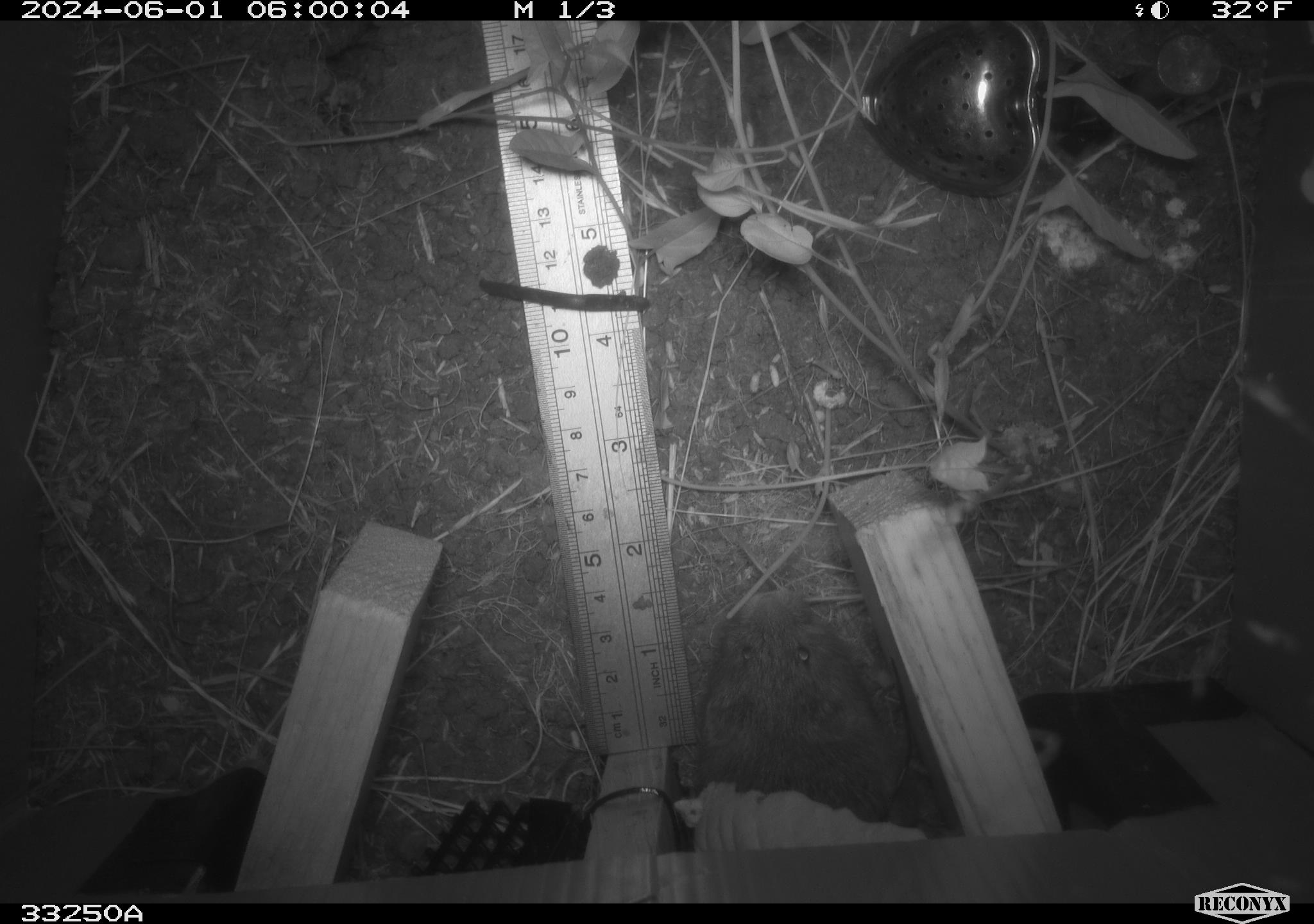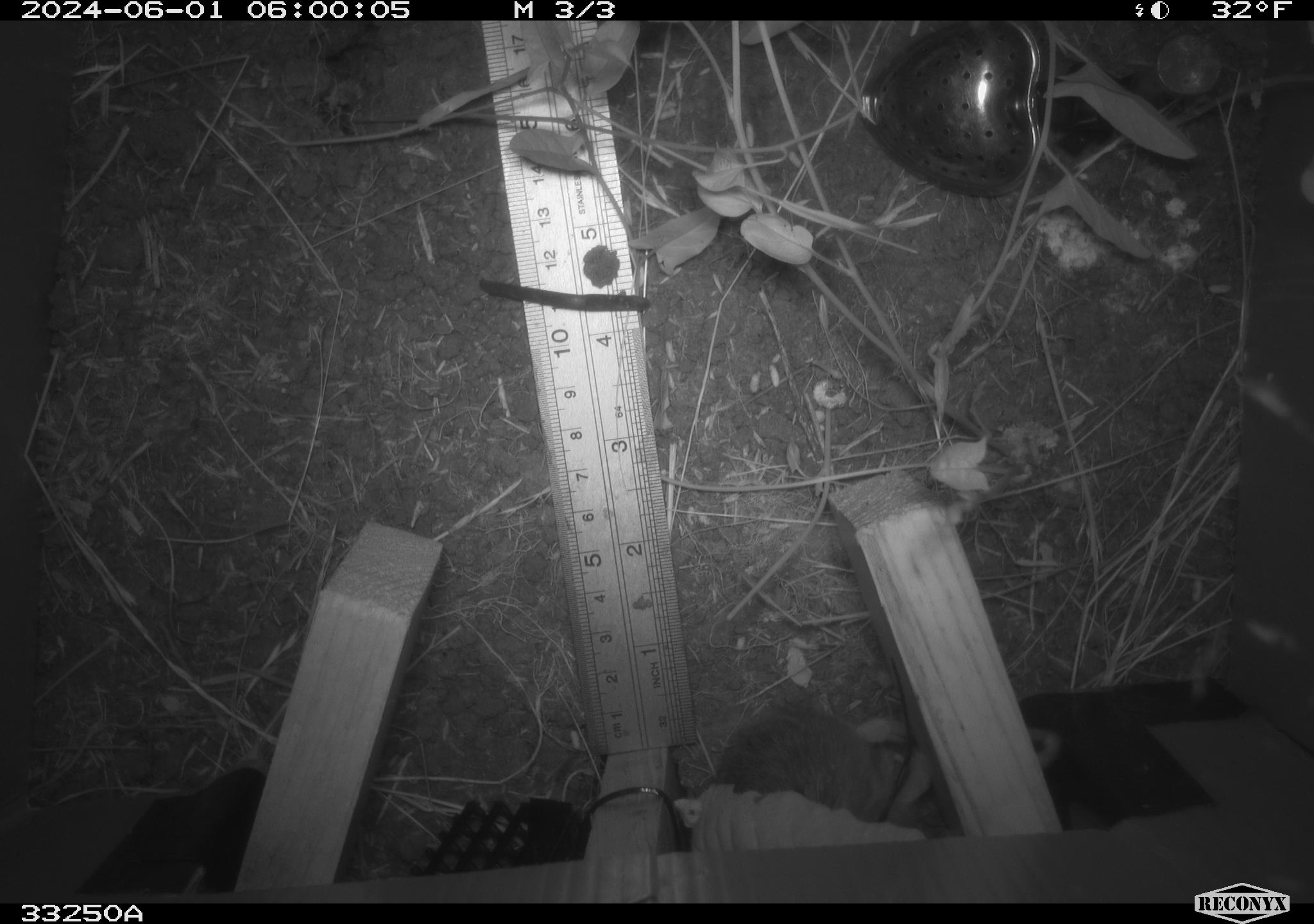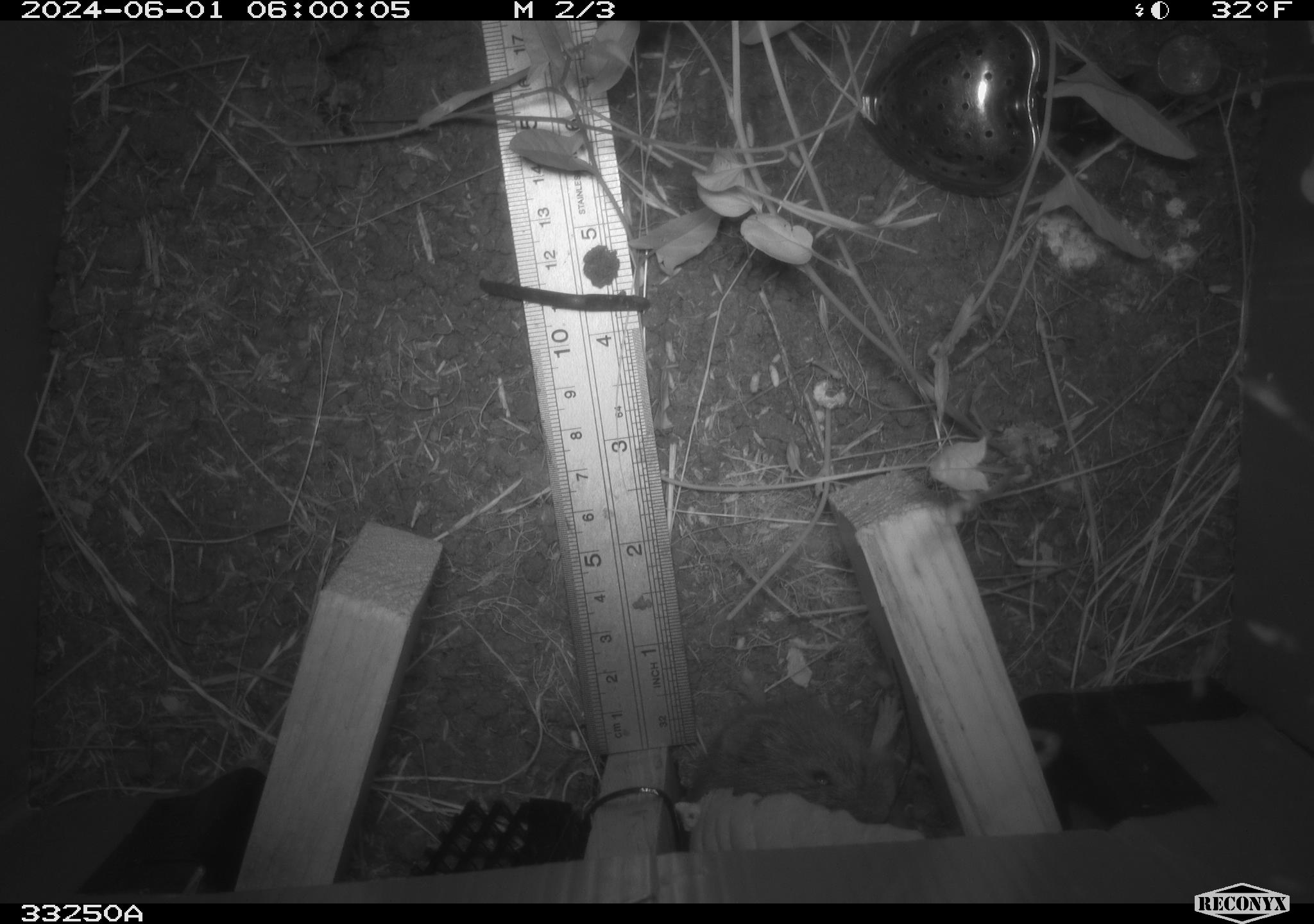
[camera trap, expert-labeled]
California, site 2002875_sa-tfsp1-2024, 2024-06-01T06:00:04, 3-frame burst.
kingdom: Animalia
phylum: Chordata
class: Mammalia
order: Rodentia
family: Cricetidae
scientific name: Arvicolinae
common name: voles, lemmings, and muskrats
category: arvicolinae subfamily